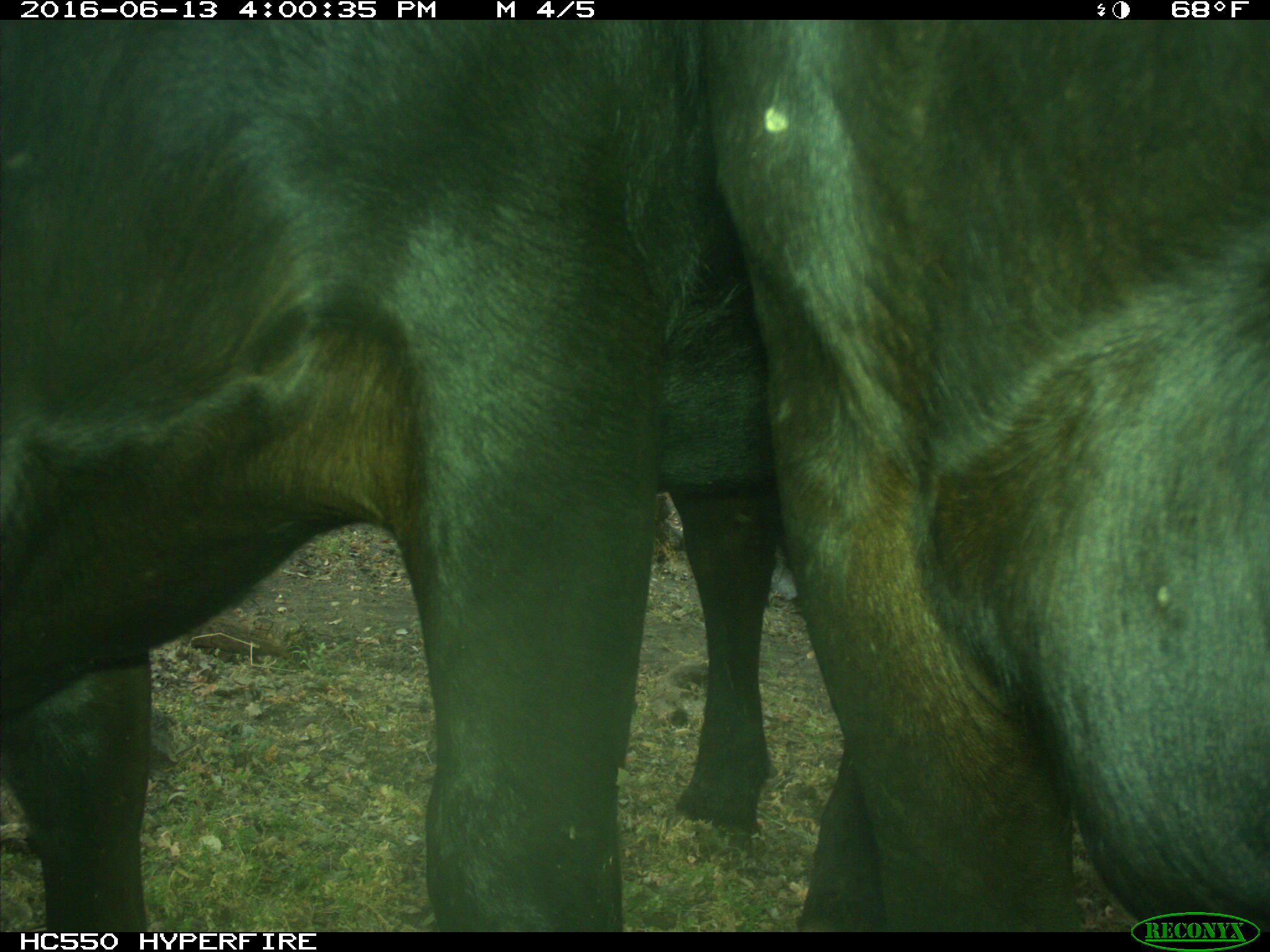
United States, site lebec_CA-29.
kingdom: Animalia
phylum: Chordata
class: Mammalia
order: Artiodactyla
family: Bovidae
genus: Bos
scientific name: Bos taurus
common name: domestic cow